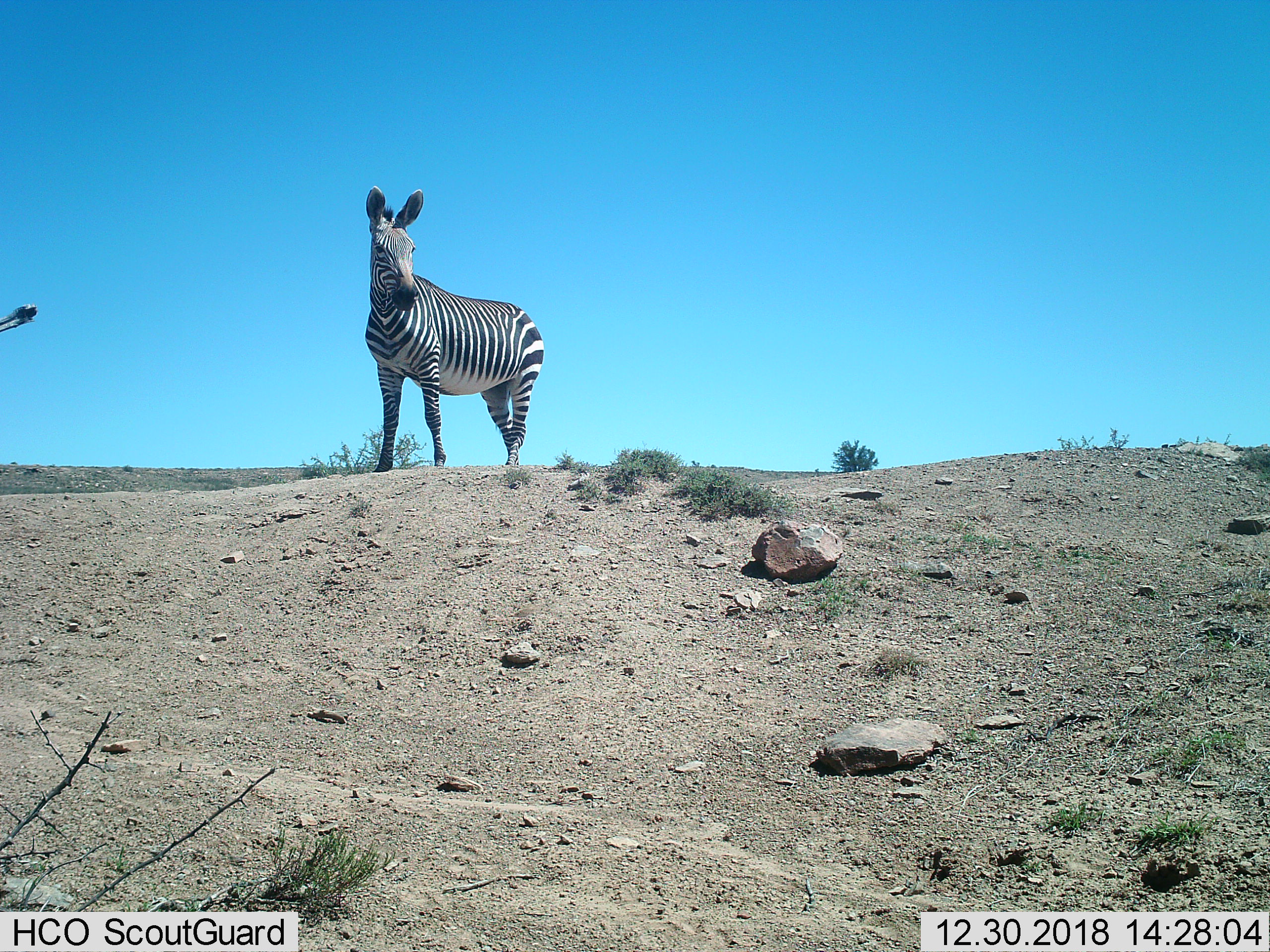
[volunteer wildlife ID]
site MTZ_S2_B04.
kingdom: Animalia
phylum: Chordata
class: Mammalia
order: Perissodactyla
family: Equidae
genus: Equus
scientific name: Equus zebra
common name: mountain zebra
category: zebramountain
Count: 1.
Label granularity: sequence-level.